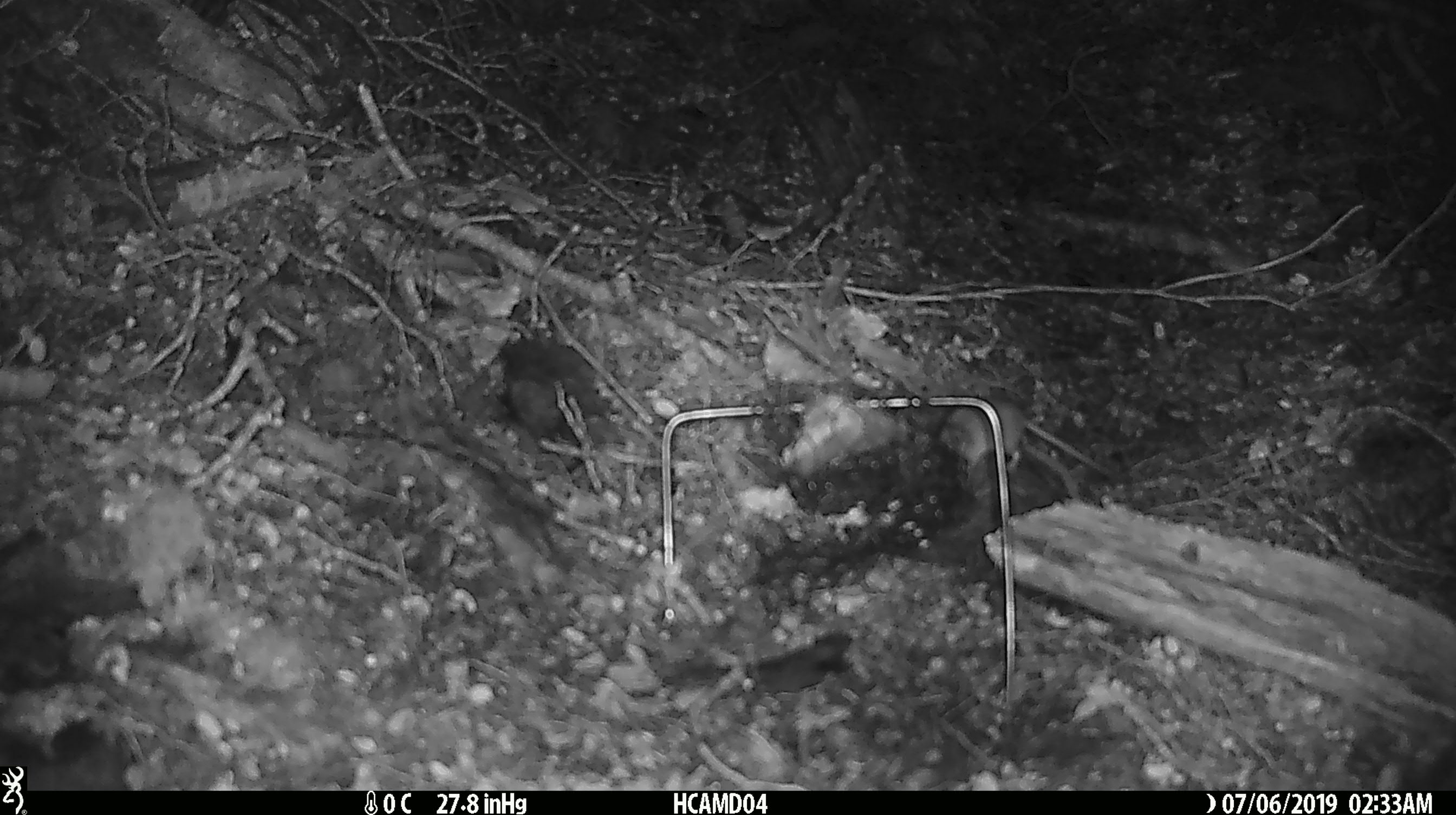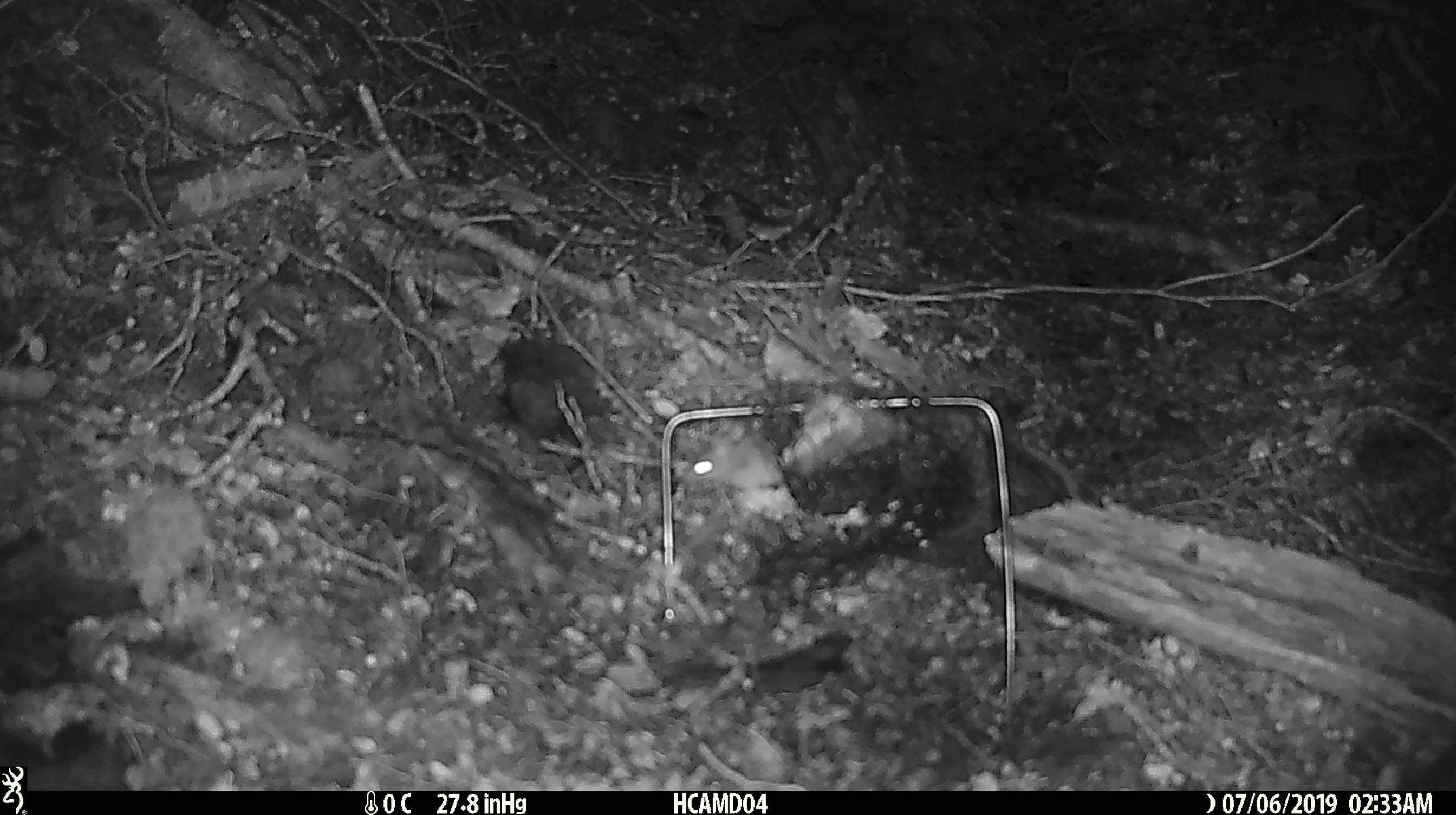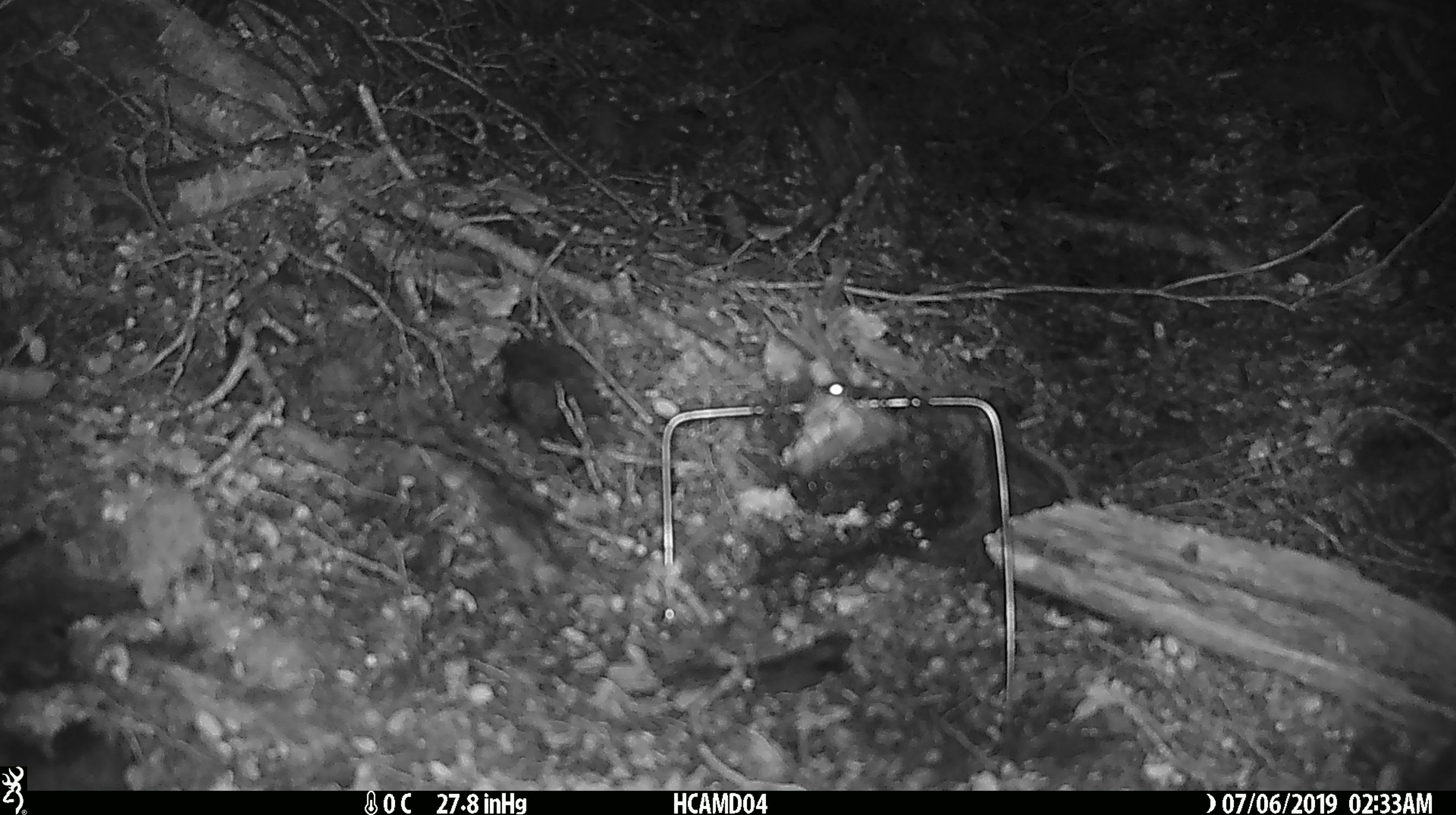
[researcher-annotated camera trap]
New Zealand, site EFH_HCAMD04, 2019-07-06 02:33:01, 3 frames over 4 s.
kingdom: Animalia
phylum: Chordata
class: Mammalia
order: Rodentia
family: Muridae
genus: Mus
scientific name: Mus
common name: mouse